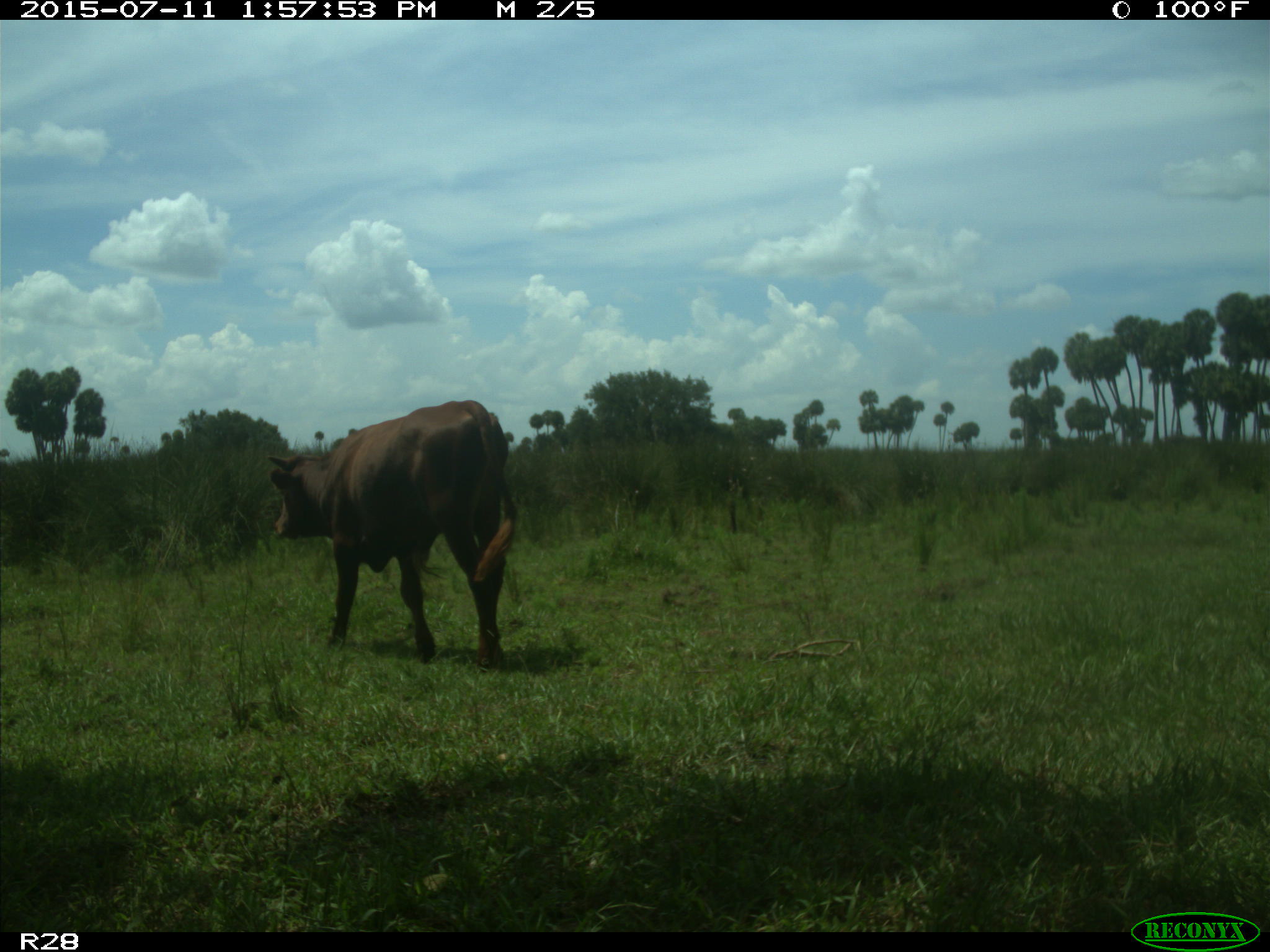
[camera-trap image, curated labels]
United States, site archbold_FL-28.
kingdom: Animalia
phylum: Chordata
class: Mammalia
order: Artiodactyla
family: Bovidae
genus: Bos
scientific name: Bos taurus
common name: domestic cow